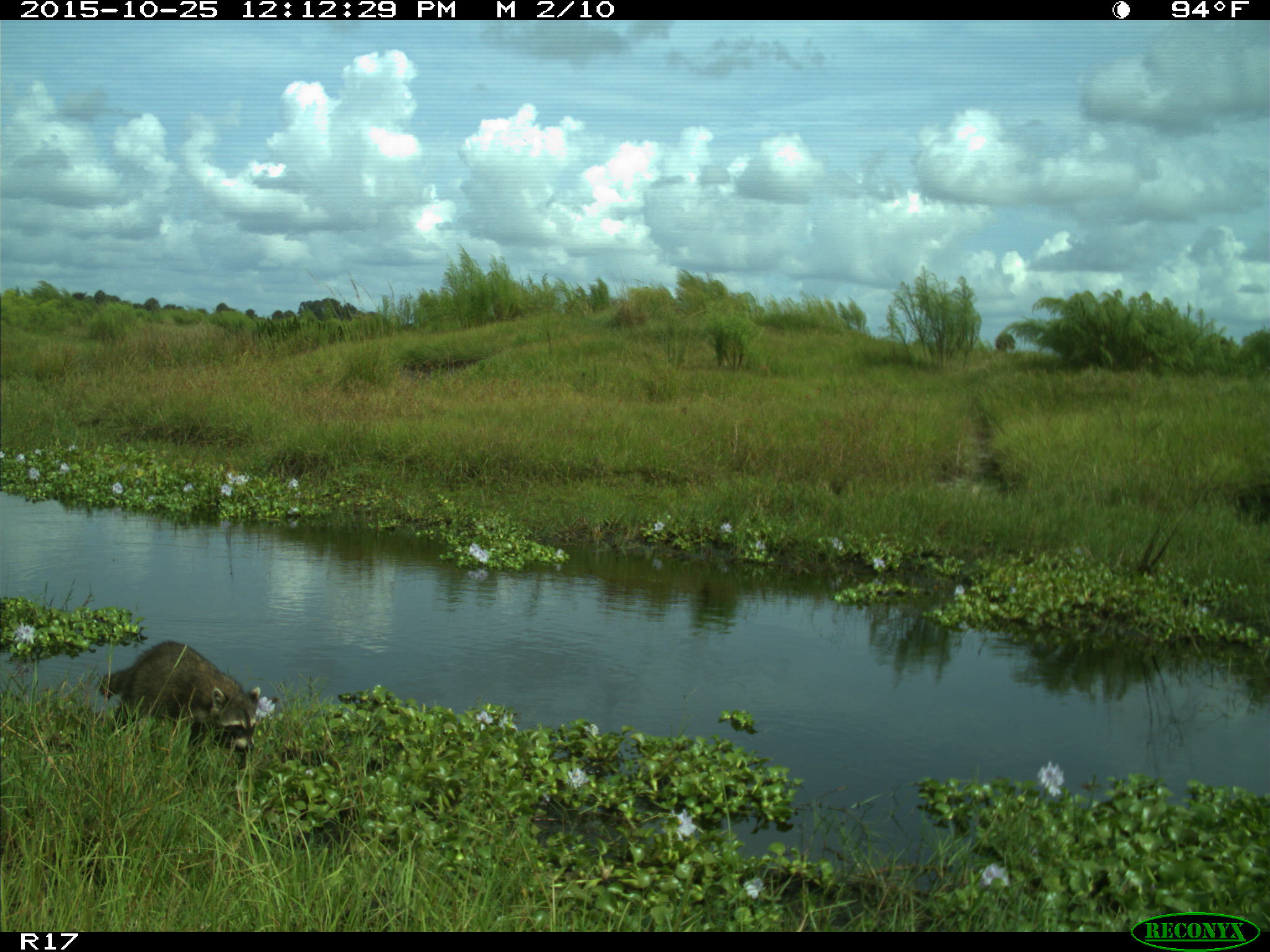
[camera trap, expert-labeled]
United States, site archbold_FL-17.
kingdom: Animalia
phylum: Chordata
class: Mammalia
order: Carnivora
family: Procyonidae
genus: Procyon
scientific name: Procyon lotor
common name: common raccoon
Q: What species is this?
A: Procyon lotor (common raccoon).